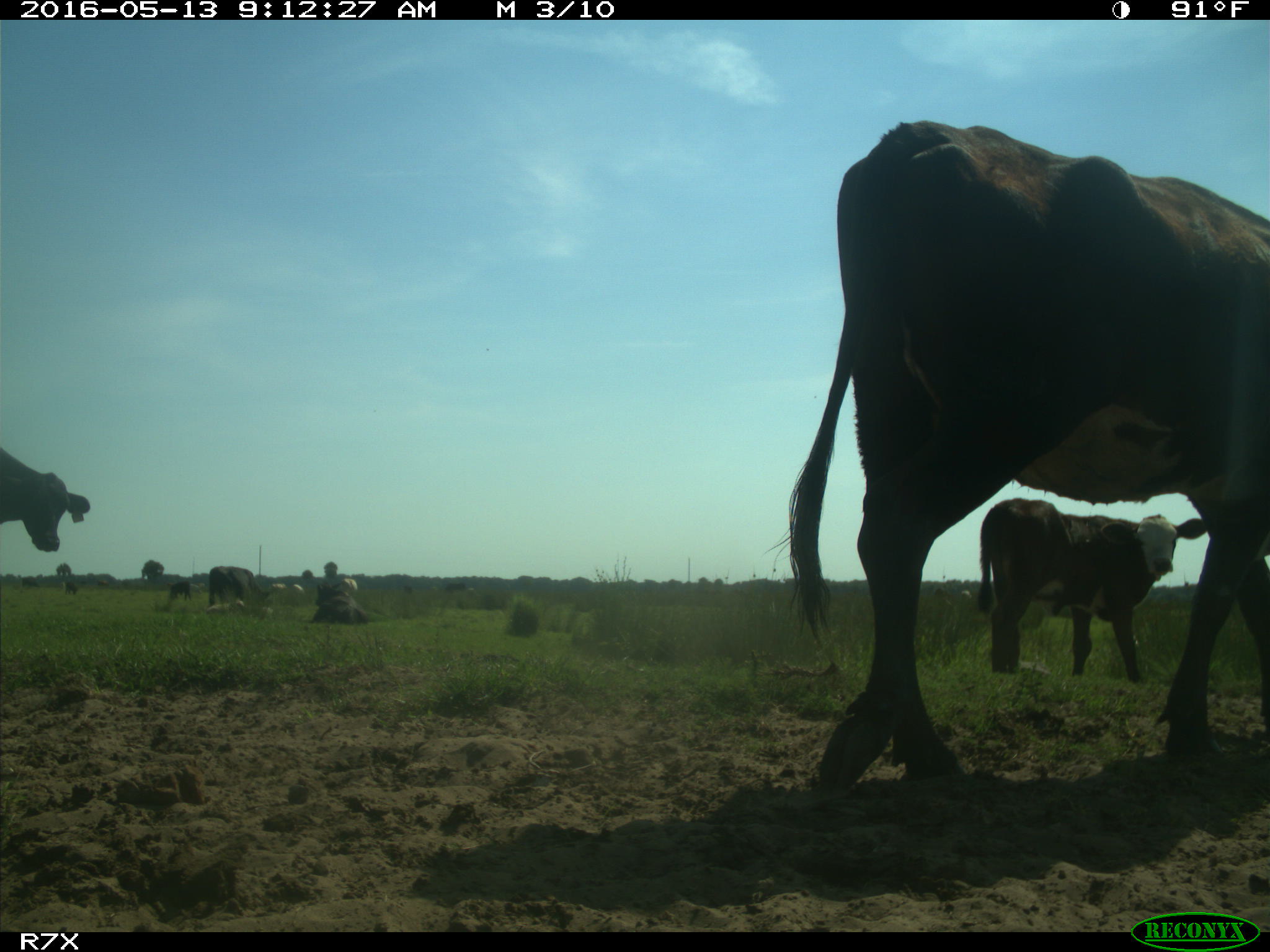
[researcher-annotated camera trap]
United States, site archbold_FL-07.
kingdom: Animalia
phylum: Chordata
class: Mammalia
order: Artiodactyla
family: Bovidae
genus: Bos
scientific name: Bos taurus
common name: domestic cow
Bos taurus (domestic cow).